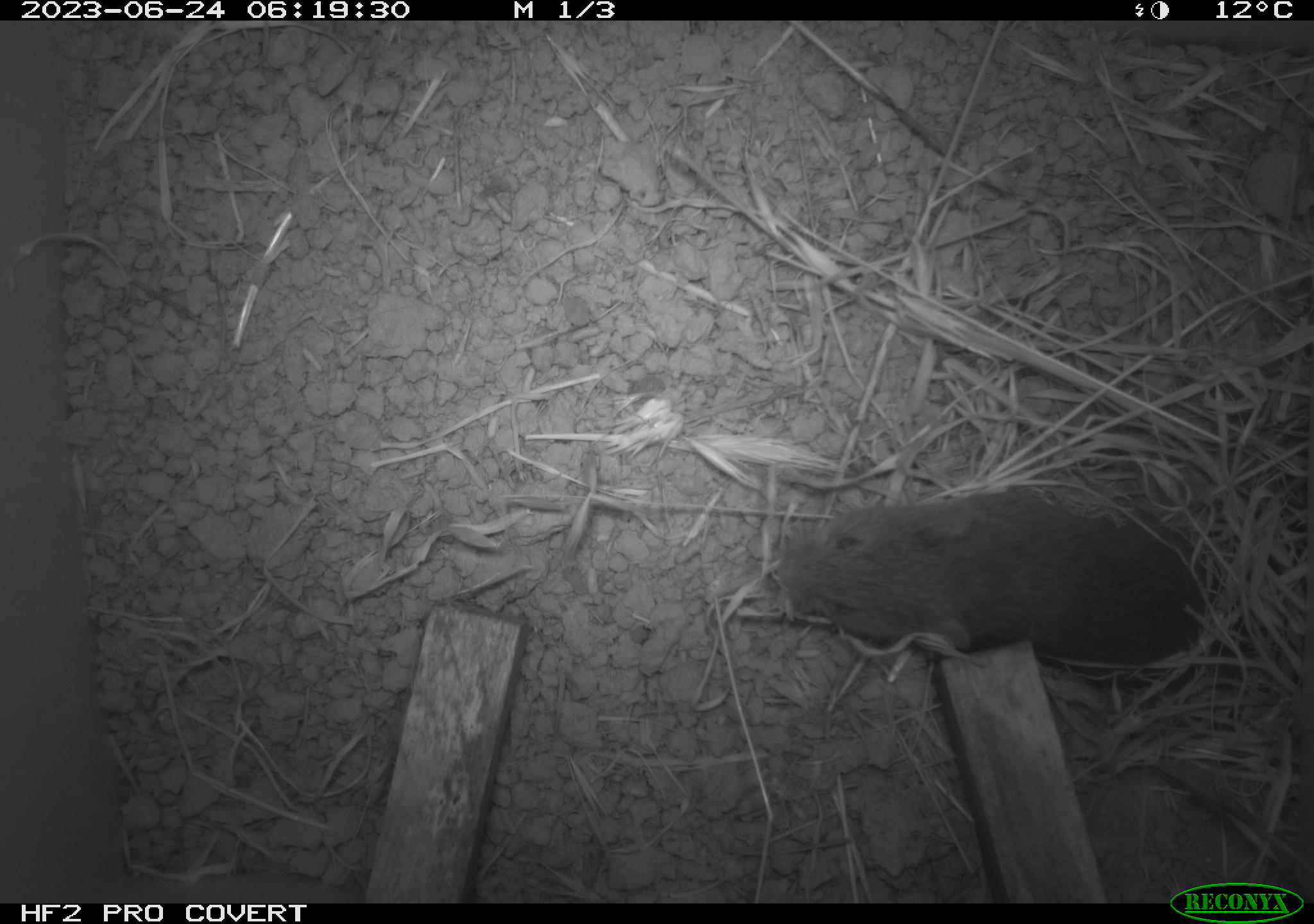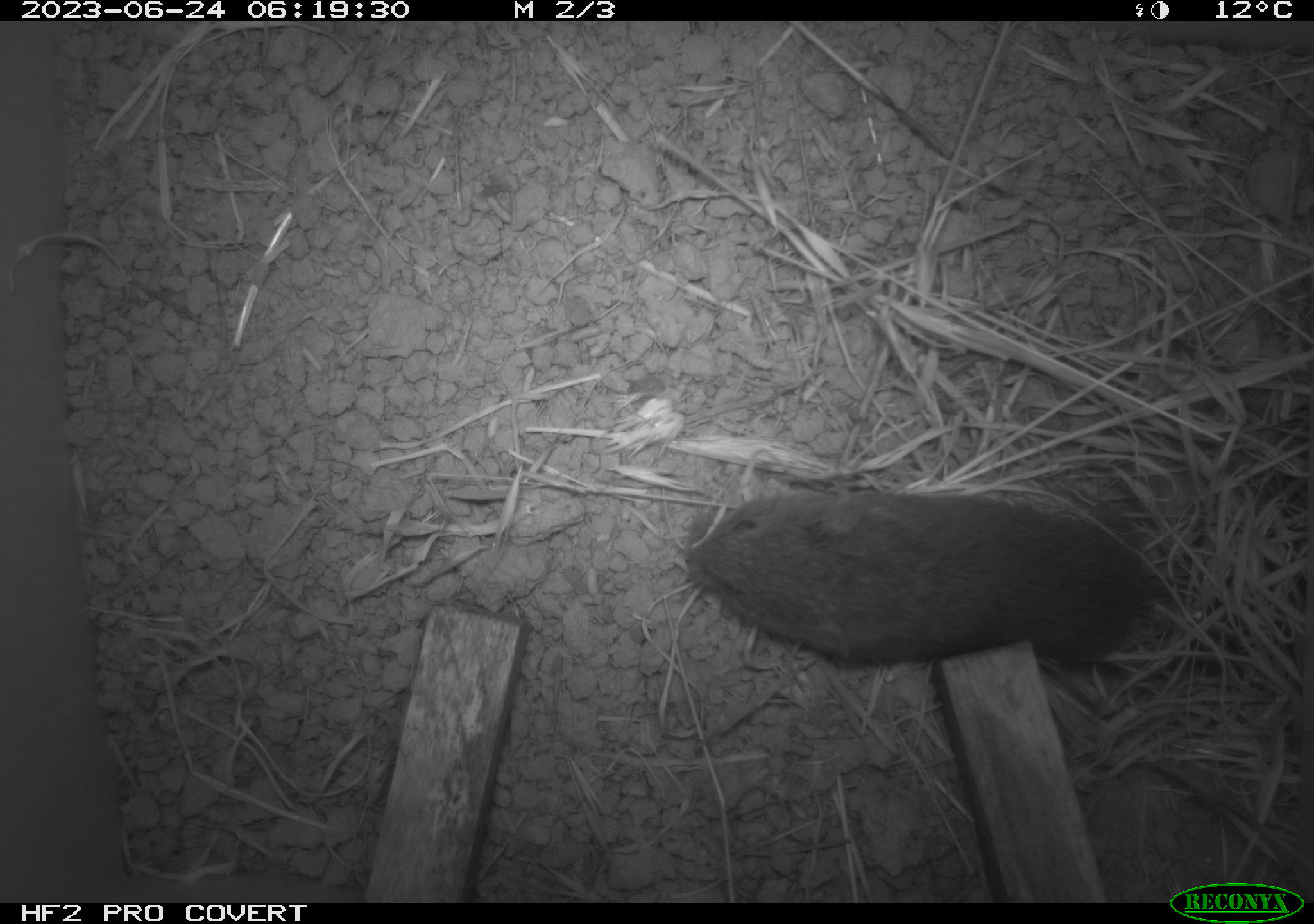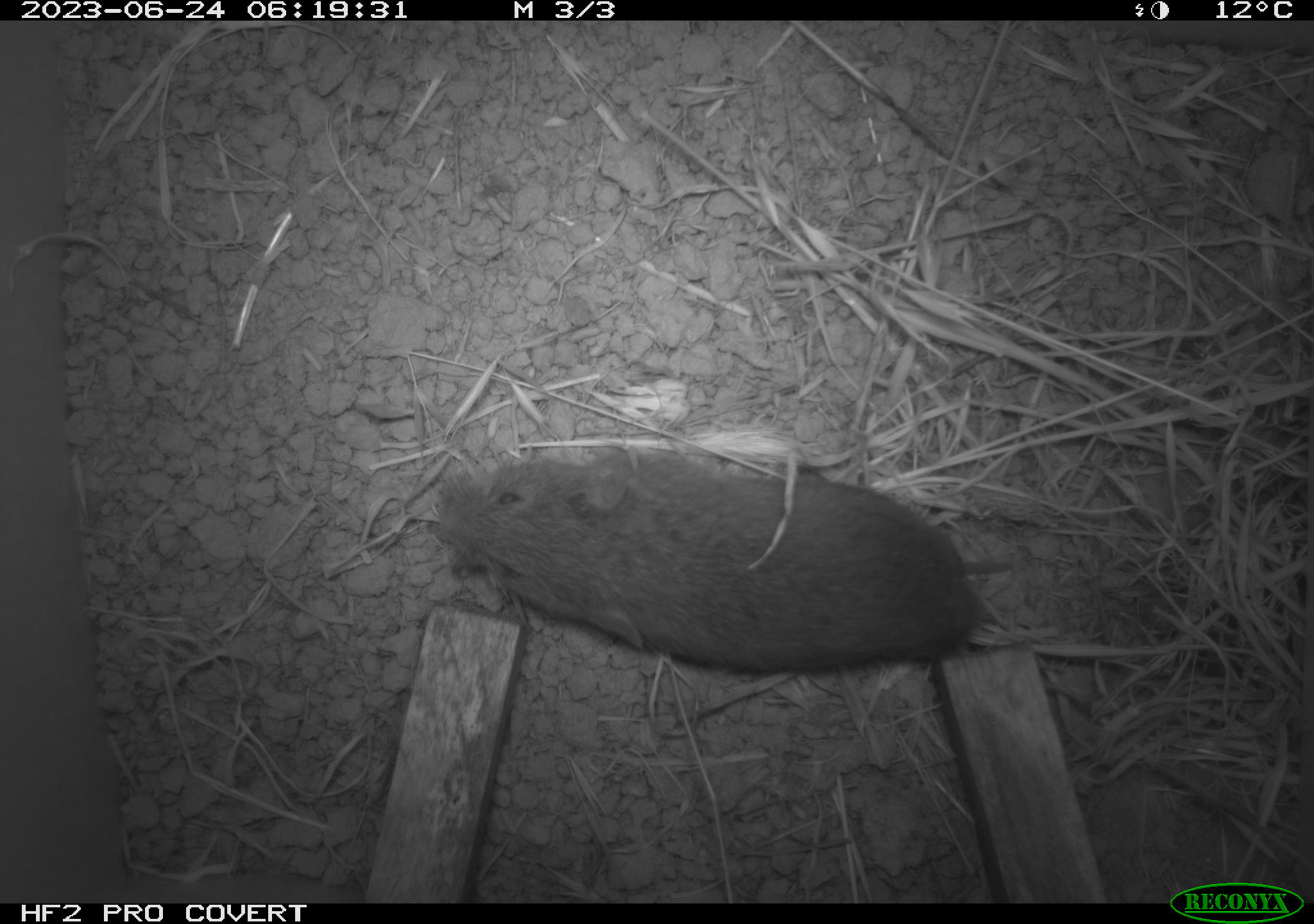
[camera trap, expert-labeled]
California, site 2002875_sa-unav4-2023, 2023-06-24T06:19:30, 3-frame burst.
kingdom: Animalia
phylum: Chordata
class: Mammalia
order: Rodentia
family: Cricetidae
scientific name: Arvicolinae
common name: voles, lemmings, and muskrats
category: arvicolinae subfamily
Arvicolinae subfamily (voles, lemmings, and muskrats) (Arvicolinae).